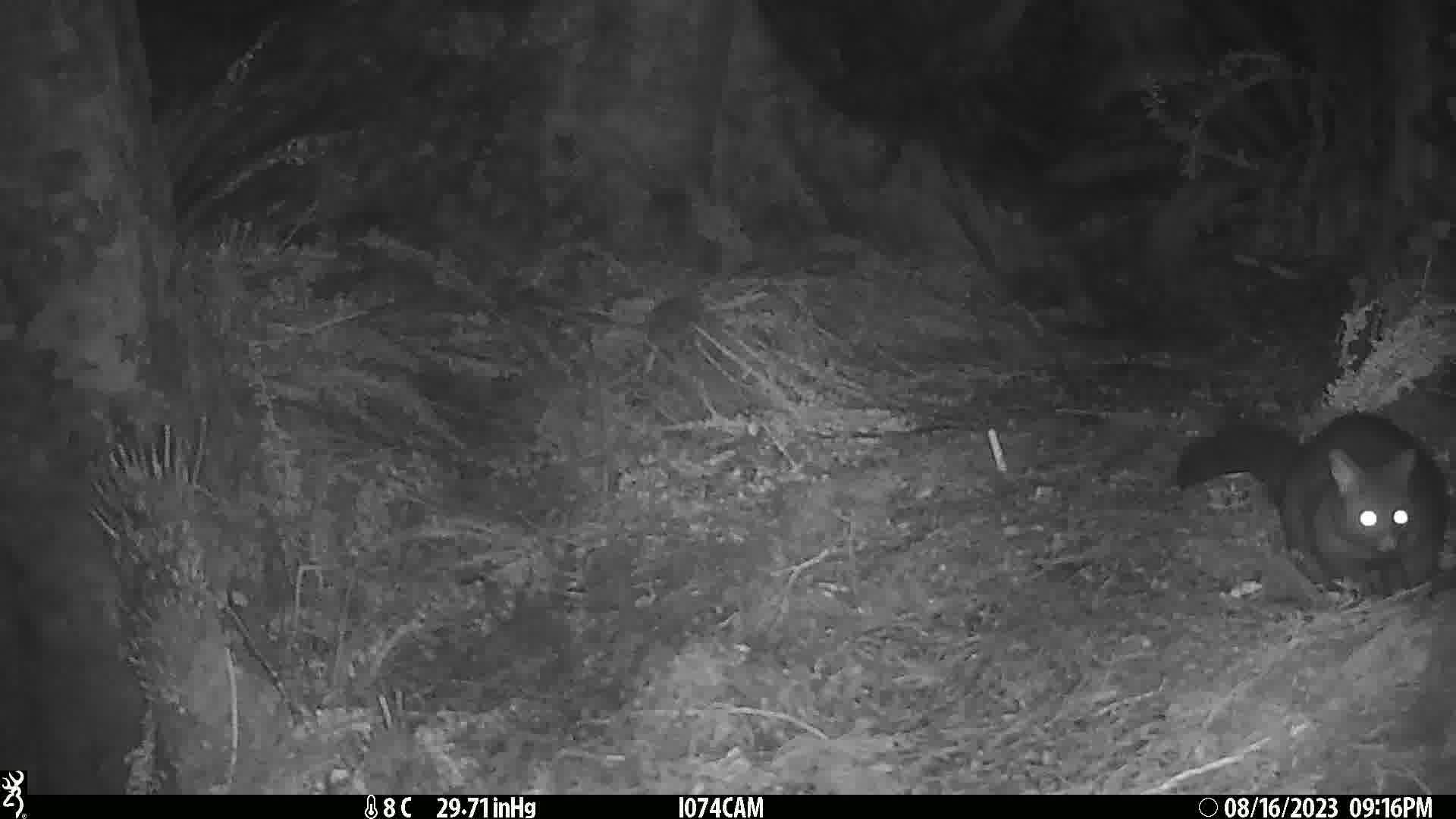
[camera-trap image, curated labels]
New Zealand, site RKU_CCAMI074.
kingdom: Animalia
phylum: Chordata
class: Mammalia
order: Diprotodontia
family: Phalangeridae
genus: Trichosurus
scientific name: Trichosurus vulpecula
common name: common brushtail possum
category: possum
Possum (common brushtail possum) (Trichosurus vulpecula).